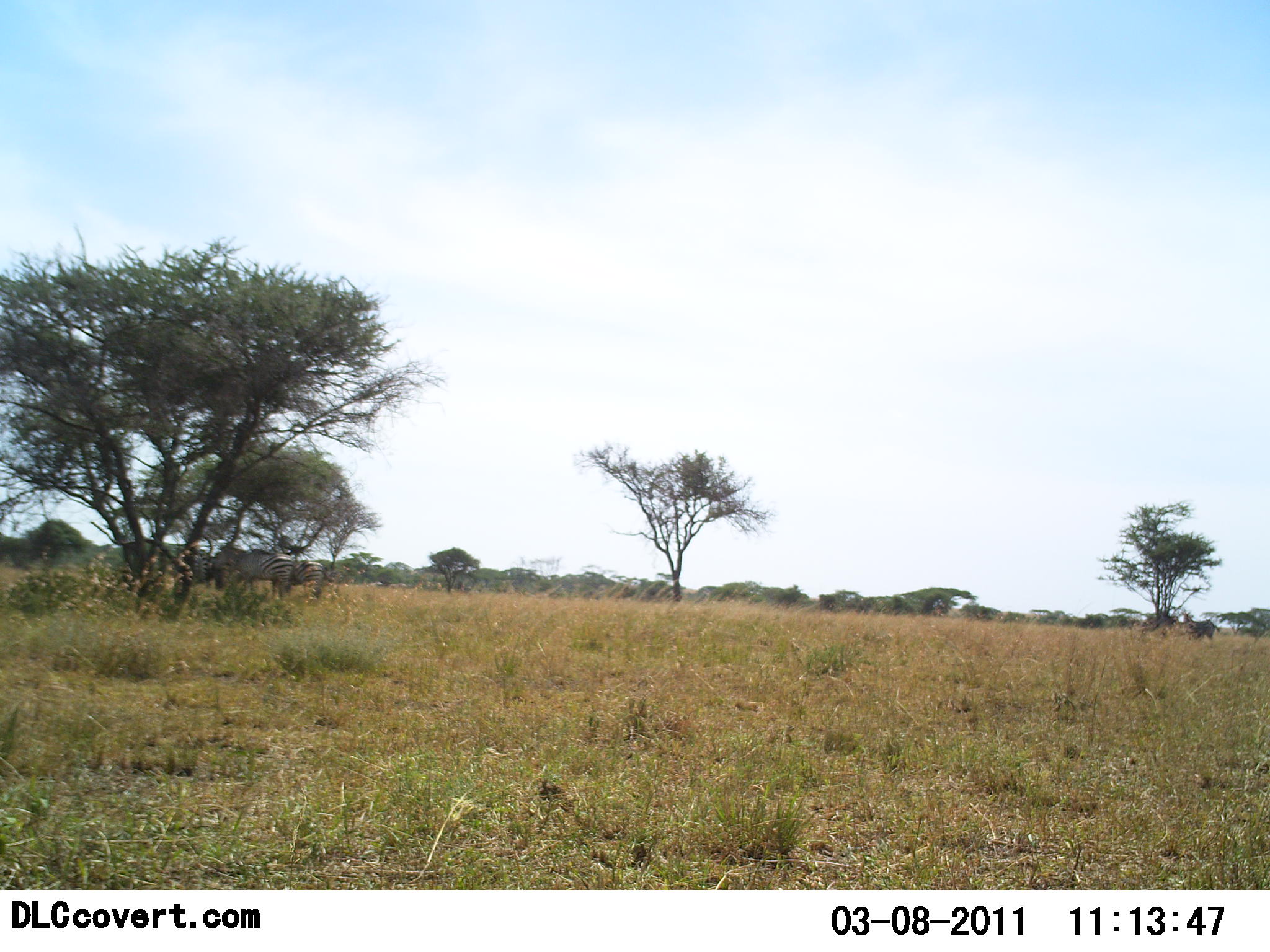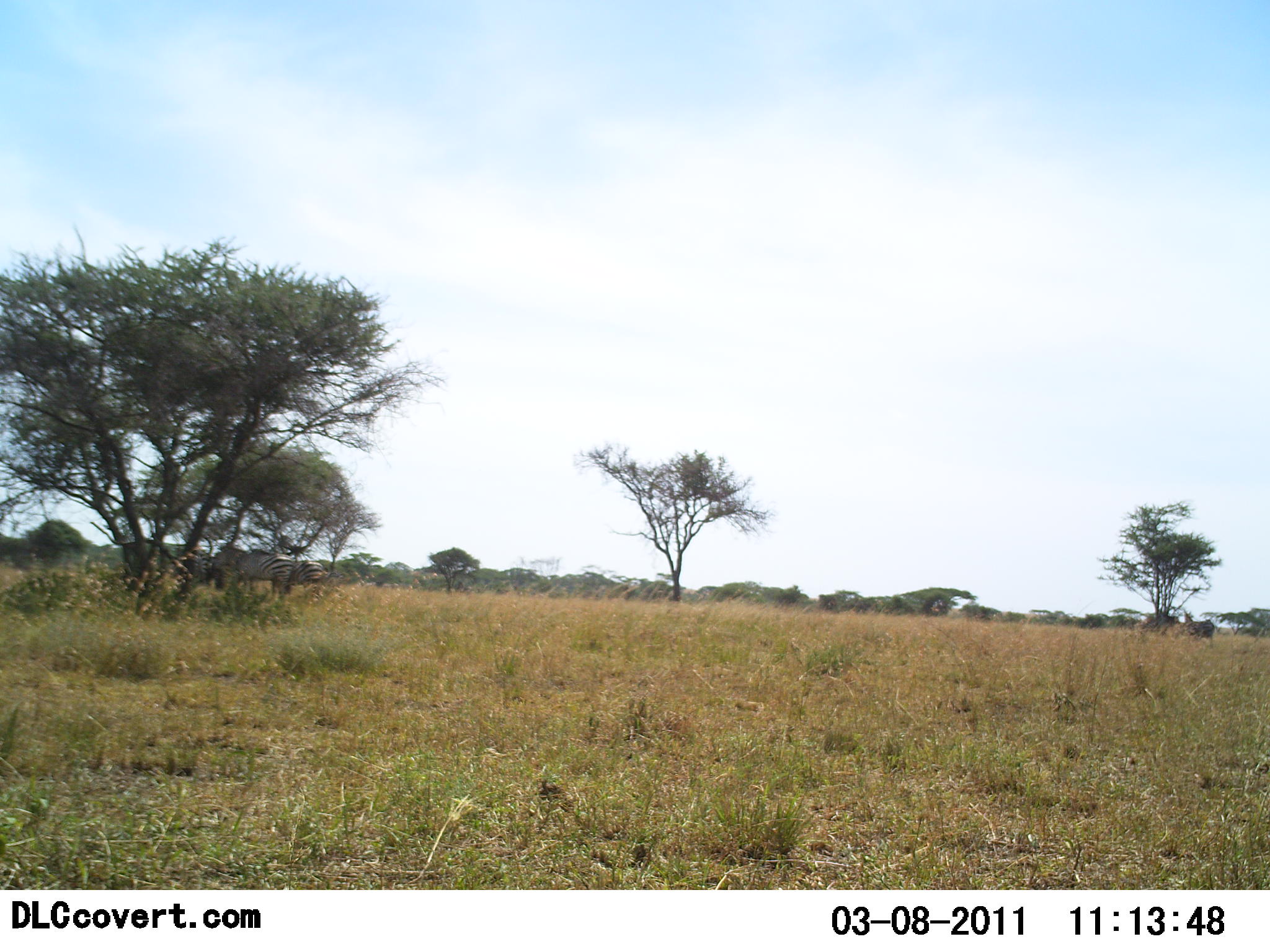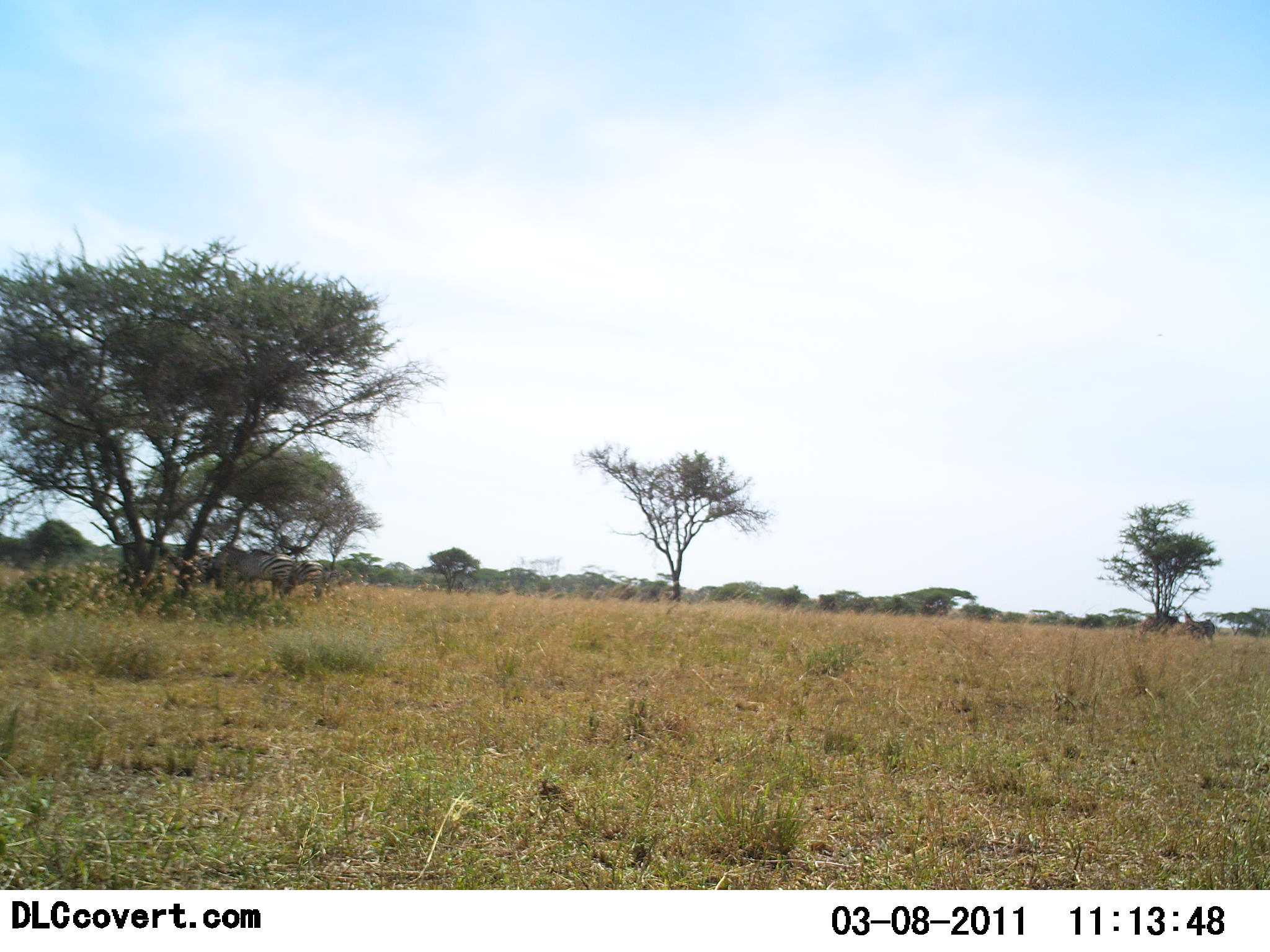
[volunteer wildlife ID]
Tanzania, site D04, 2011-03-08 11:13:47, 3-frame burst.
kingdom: Animalia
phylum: Chordata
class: Mammalia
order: Perissodactyla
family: Equidae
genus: Equus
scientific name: Equus quagga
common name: plains zebra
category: zebra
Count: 2.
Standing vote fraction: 90%.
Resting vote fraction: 10%.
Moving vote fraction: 0%.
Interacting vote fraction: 0%.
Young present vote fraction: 0%.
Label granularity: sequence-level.